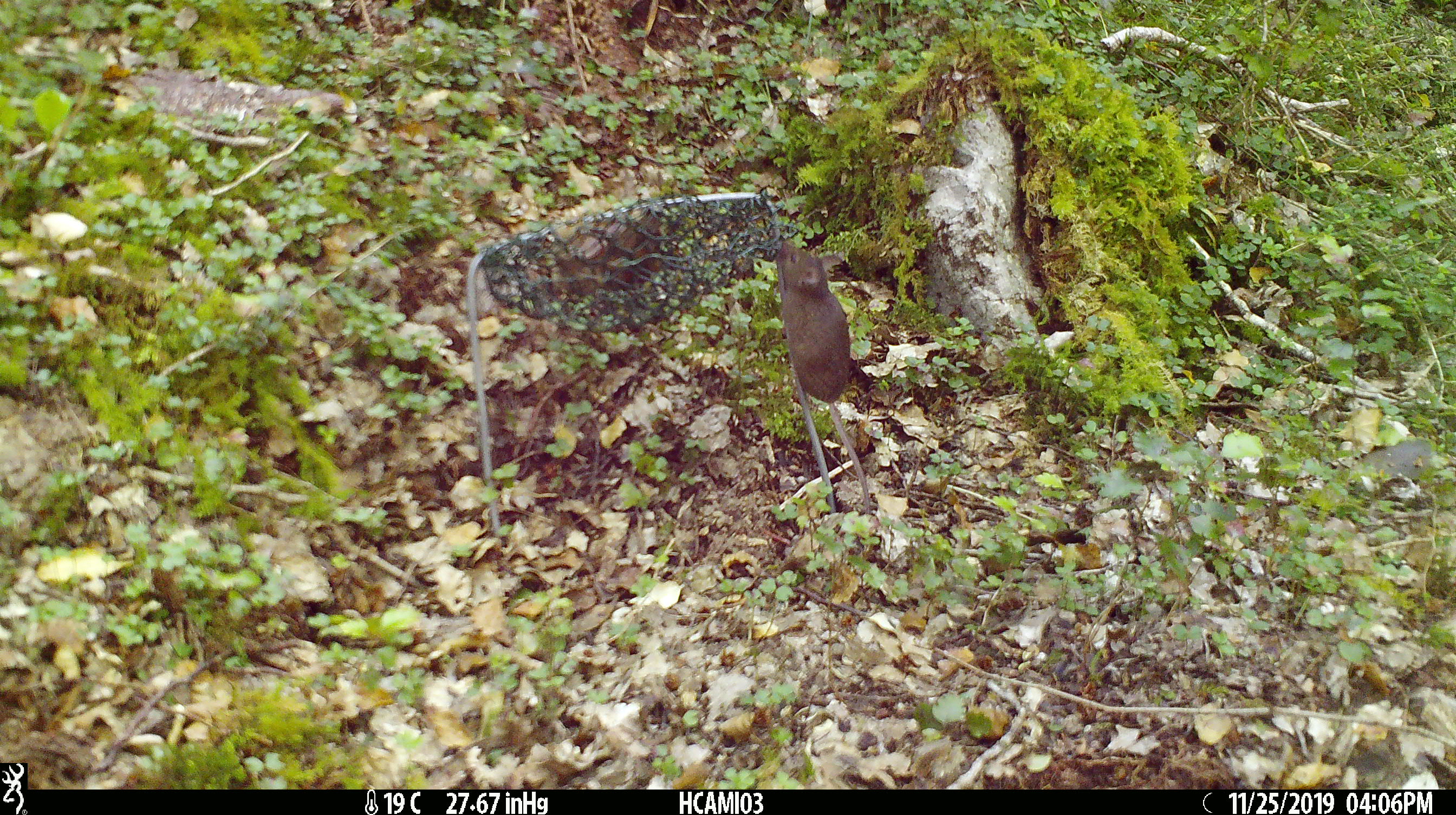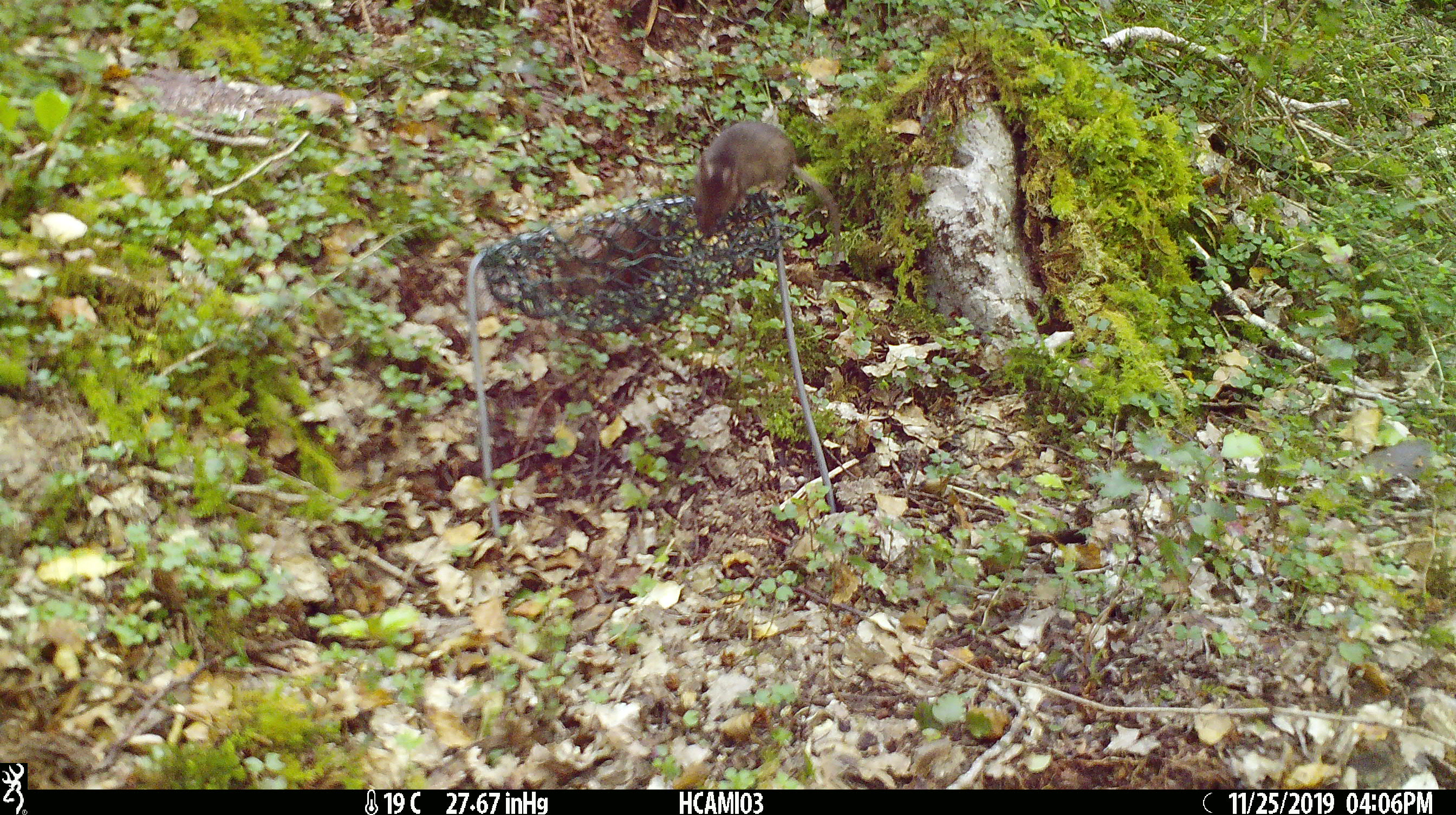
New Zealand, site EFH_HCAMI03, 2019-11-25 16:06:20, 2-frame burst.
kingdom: Animalia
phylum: Chordata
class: Mammalia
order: Rodentia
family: Muridae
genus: Mus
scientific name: Mus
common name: mouse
Mouse (Mus).